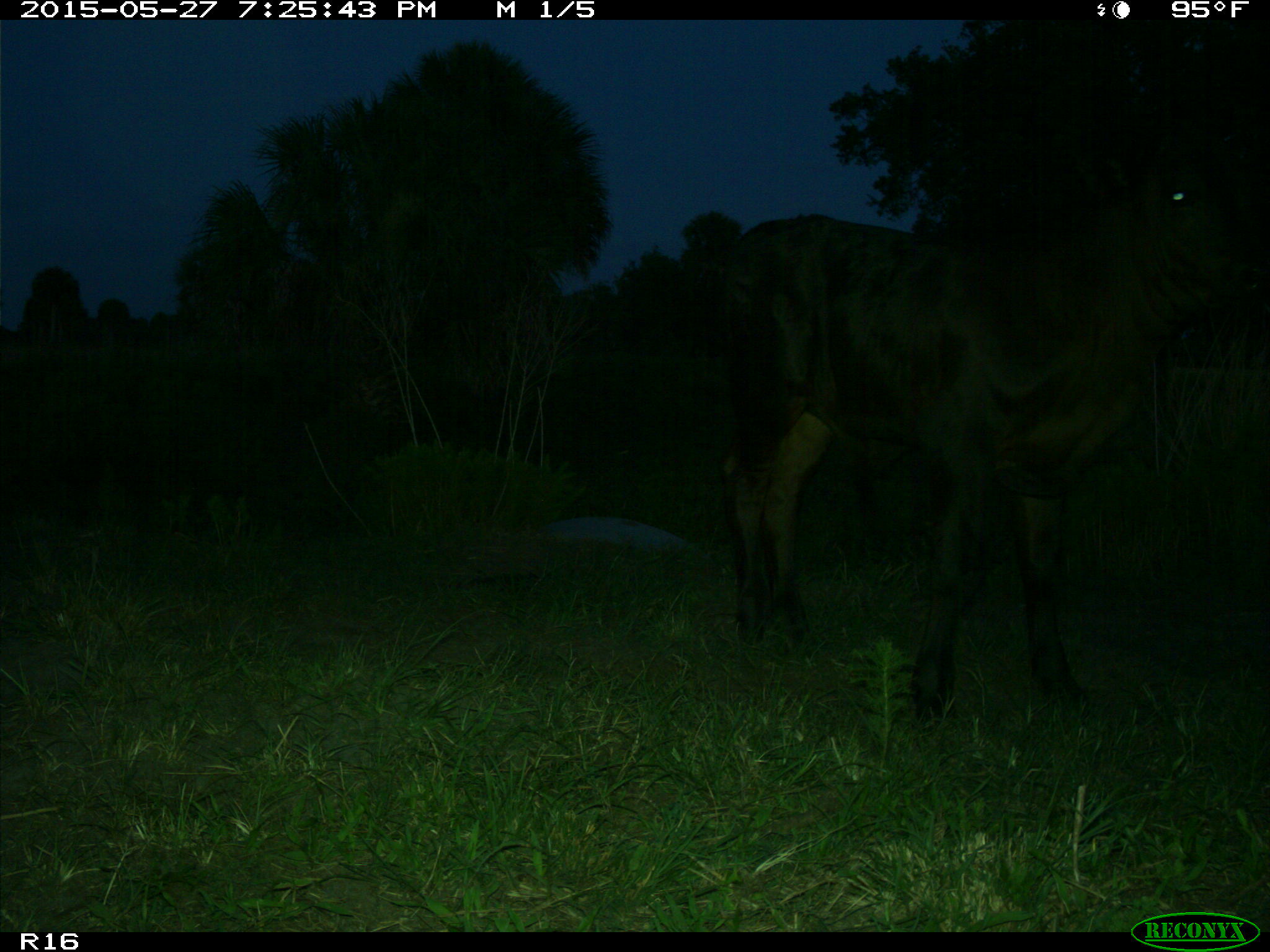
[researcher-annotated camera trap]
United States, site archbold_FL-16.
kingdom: Animalia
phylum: Chordata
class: Mammalia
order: Artiodactyla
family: Bovidae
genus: Bos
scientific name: Bos taurus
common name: domestic cow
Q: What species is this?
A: Bos taurus (domestic cow).